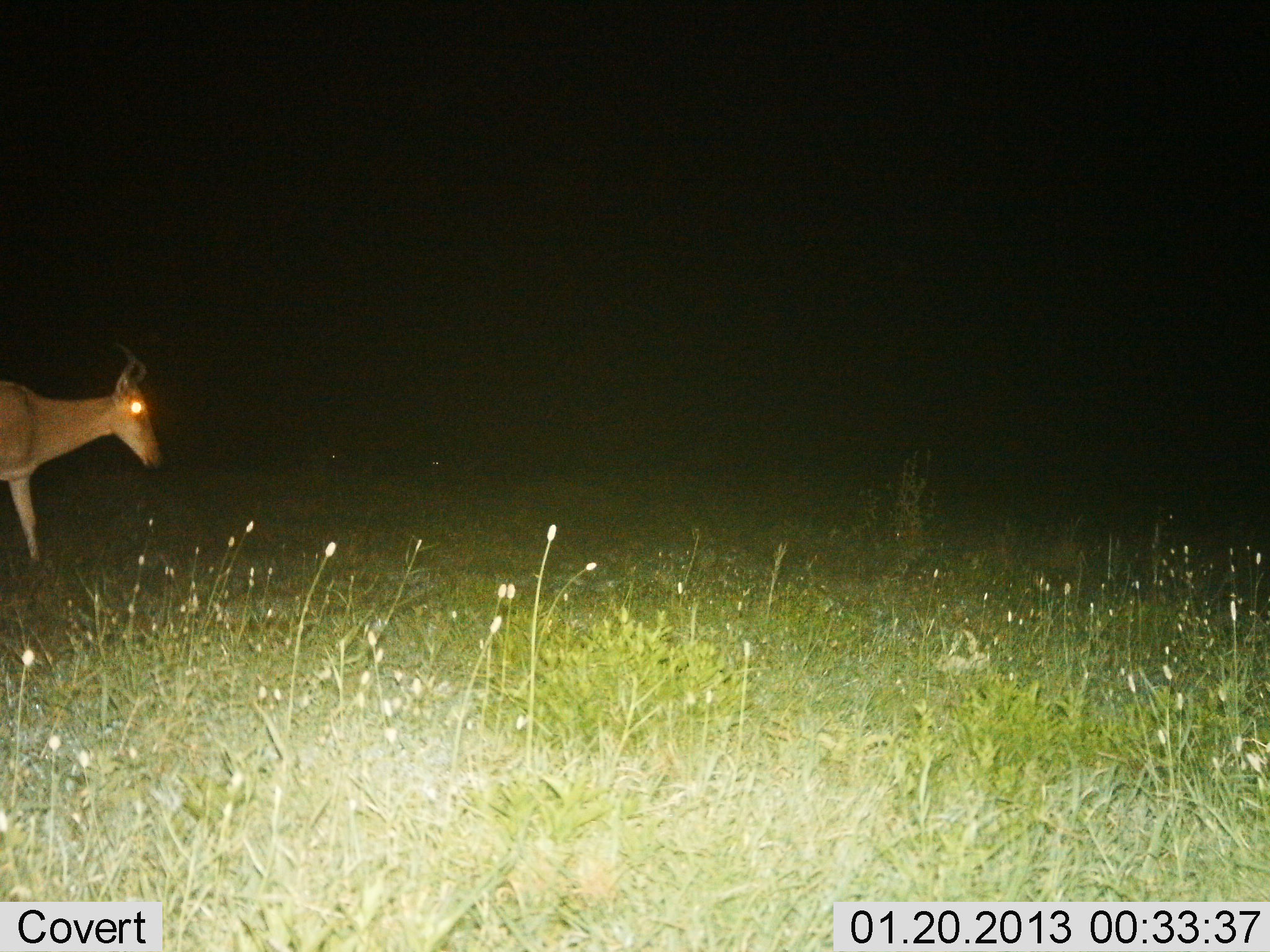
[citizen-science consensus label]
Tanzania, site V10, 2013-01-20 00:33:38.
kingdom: Animalia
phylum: Chordata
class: Mammalia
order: Artiodactyla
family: Bovidae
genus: Alcelaphus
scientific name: Alcelaphus buselaphus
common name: hartebeest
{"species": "hartebeest (Alcelaphus buselaphus)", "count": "1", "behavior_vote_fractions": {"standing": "6%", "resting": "0%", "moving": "94%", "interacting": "0%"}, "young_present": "0%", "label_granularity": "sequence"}